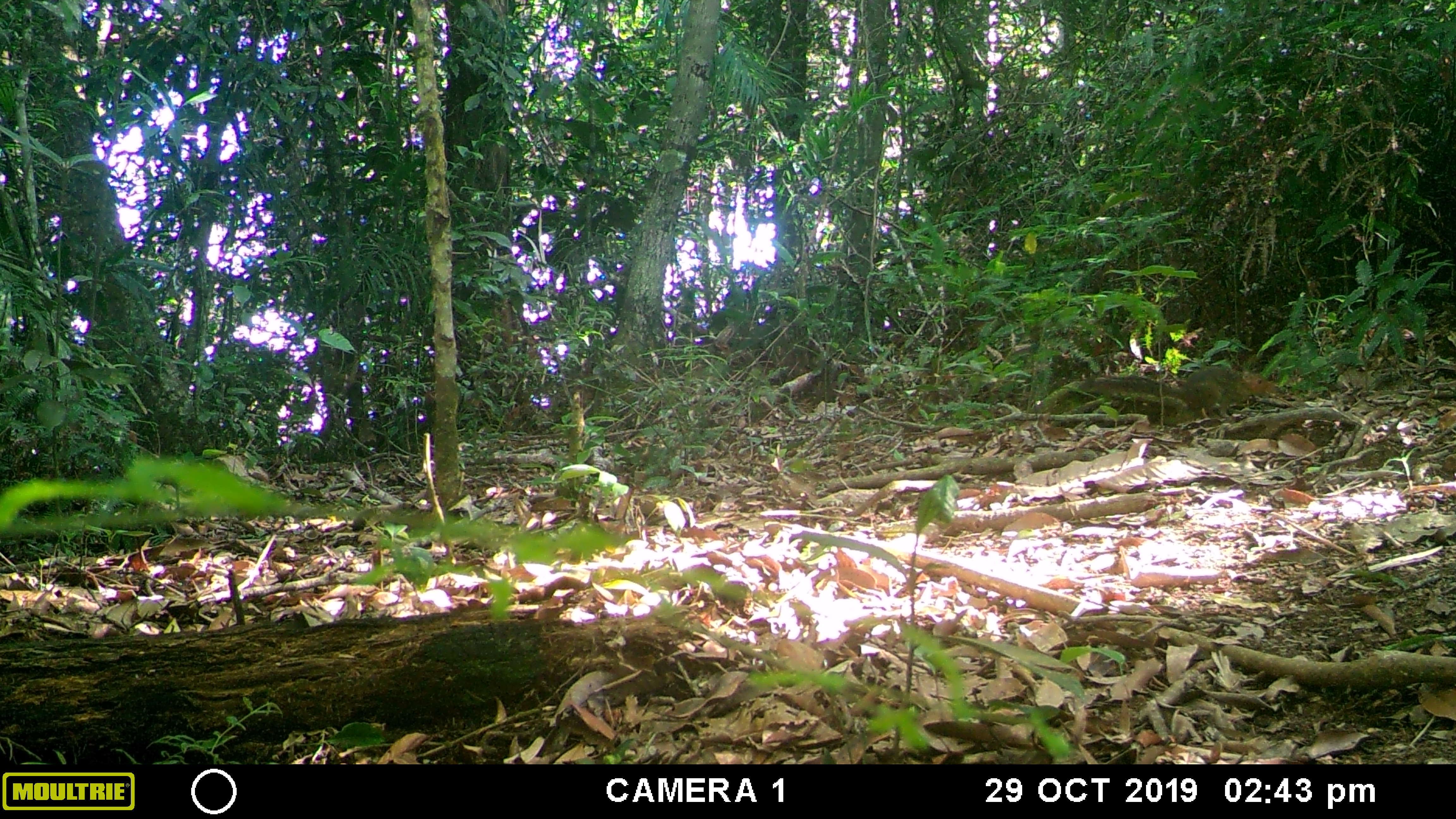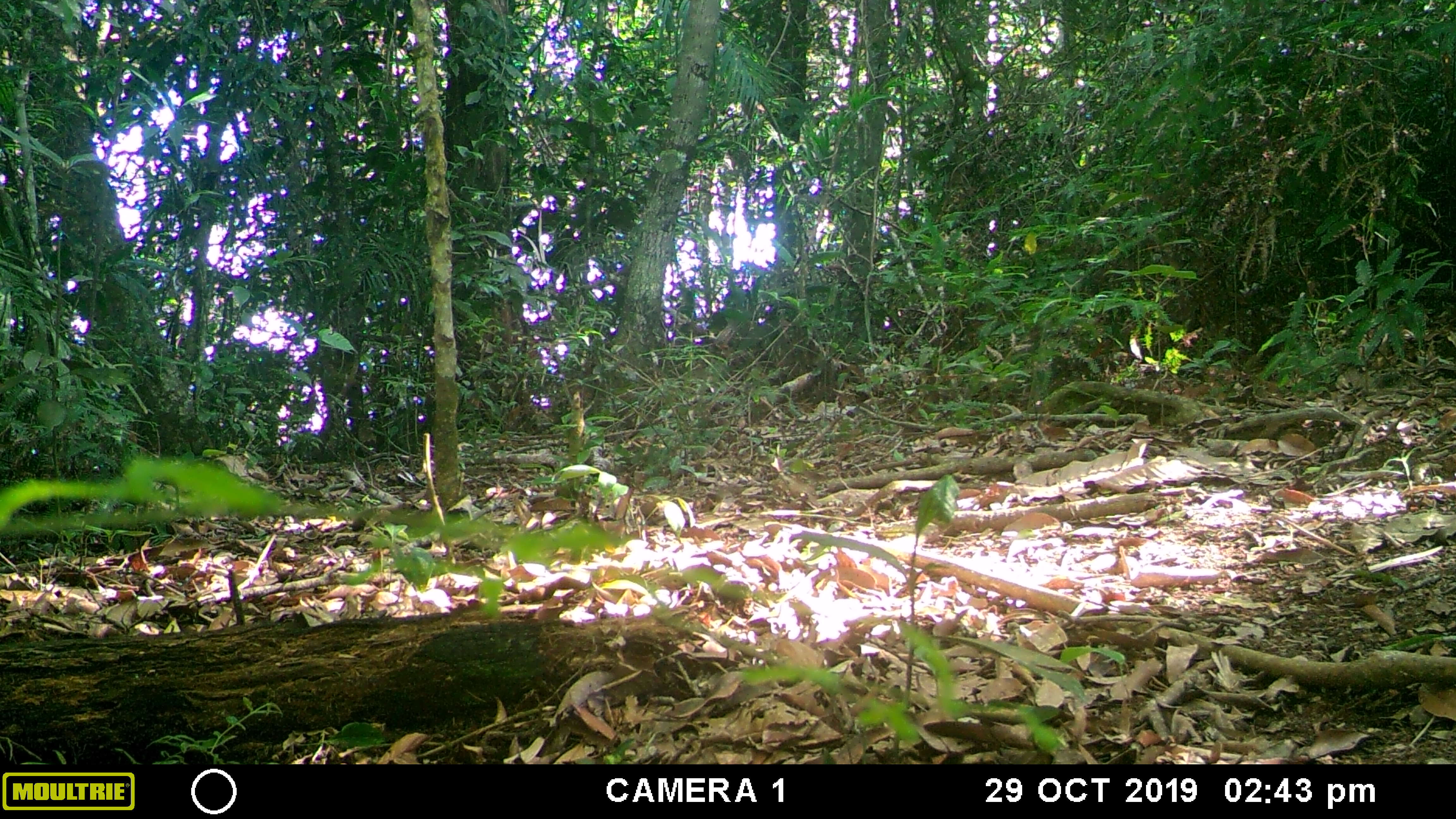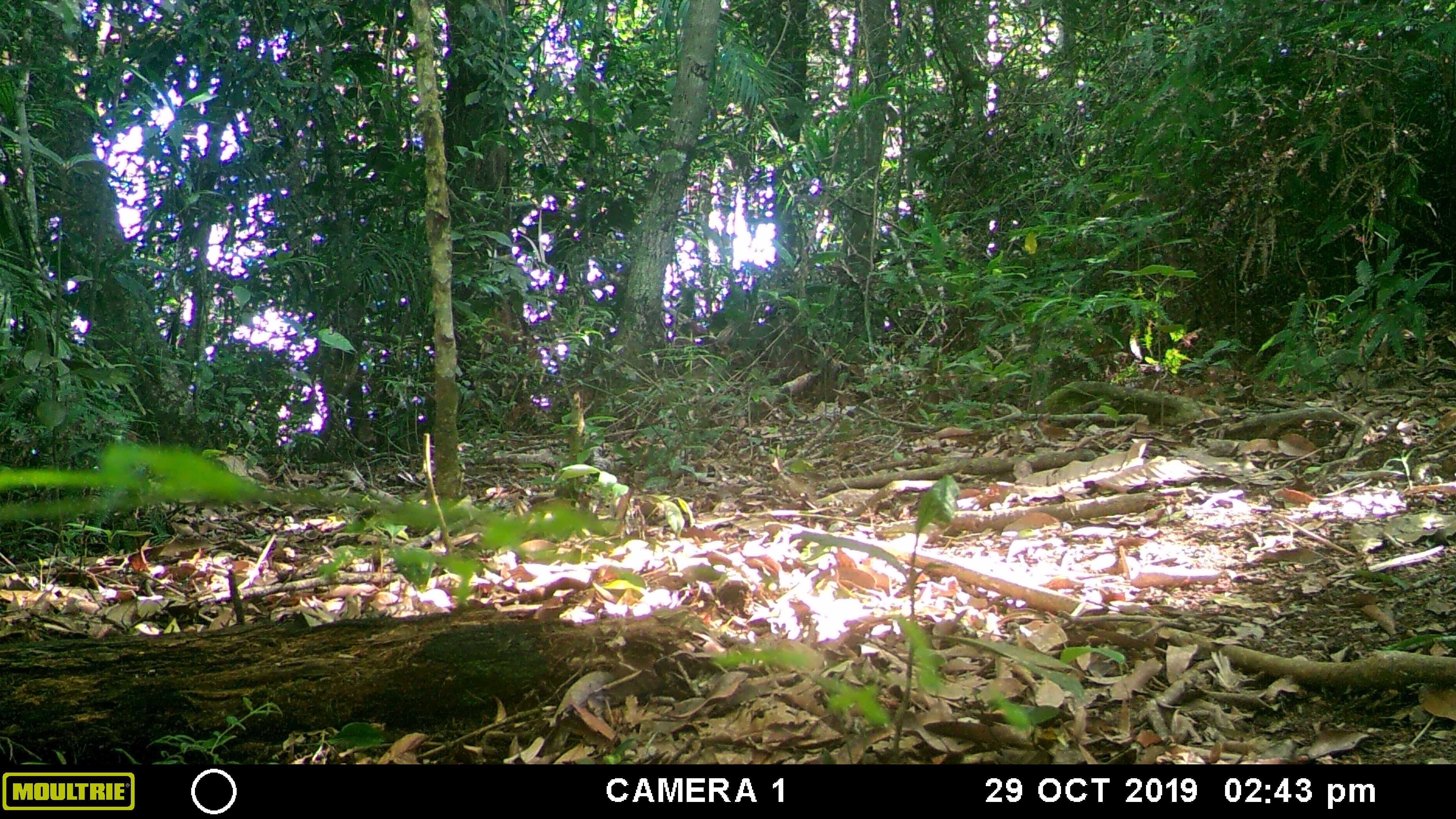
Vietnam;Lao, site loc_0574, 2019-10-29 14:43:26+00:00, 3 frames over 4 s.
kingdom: Animalia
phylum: Chordata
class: Mammalia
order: Scandentia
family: Tupaiidae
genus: Tupaia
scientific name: Tupaia belangeri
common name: northern treeshrew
Northern treeshrew (Tupaia belangeri). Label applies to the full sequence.